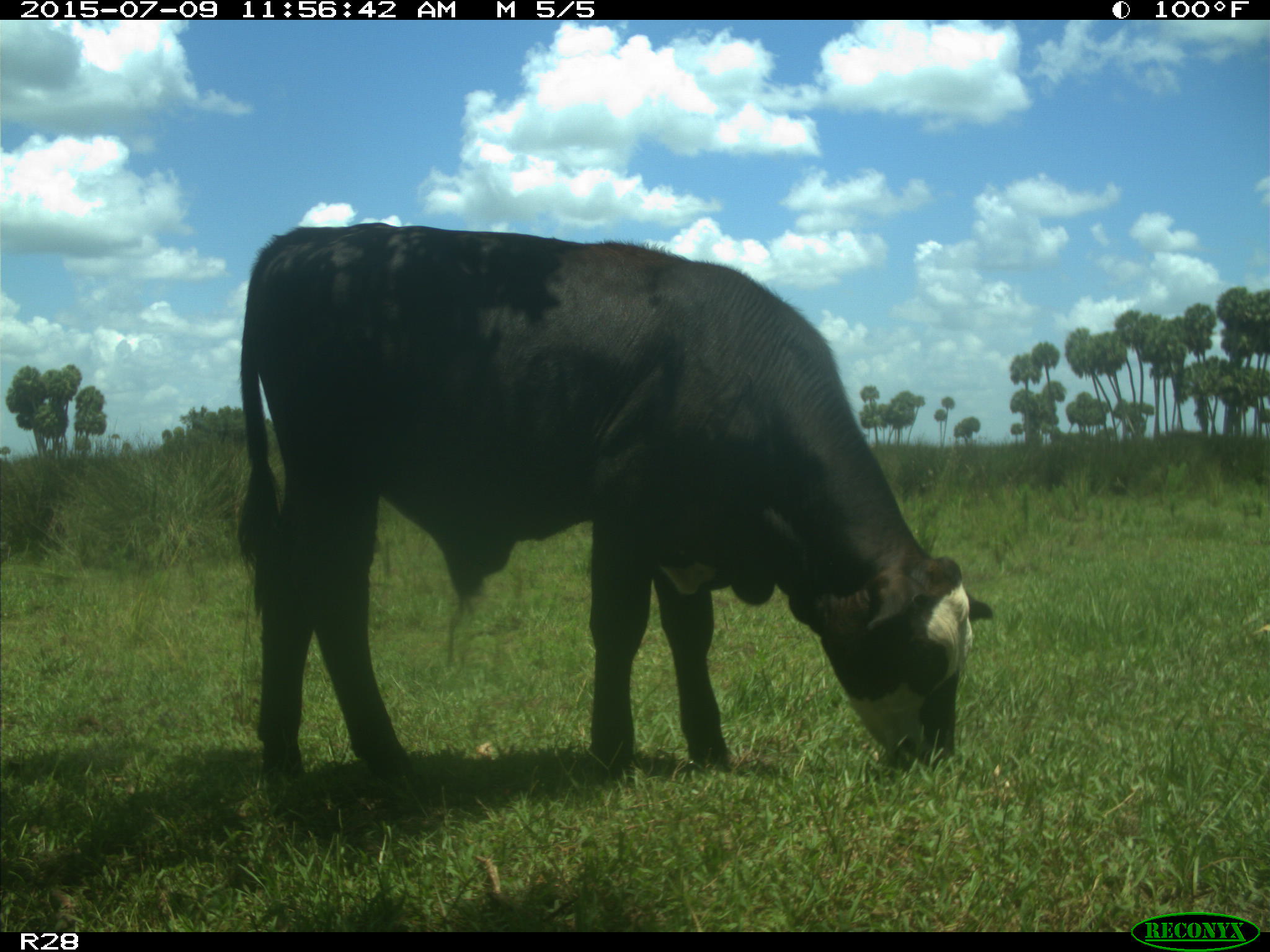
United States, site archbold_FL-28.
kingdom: Animalia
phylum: Chordata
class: Mammalia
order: Artiodactyla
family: Bovidae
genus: Bos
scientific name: Bos taurus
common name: domestic cow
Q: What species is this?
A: Bos taurus (domestic cow).